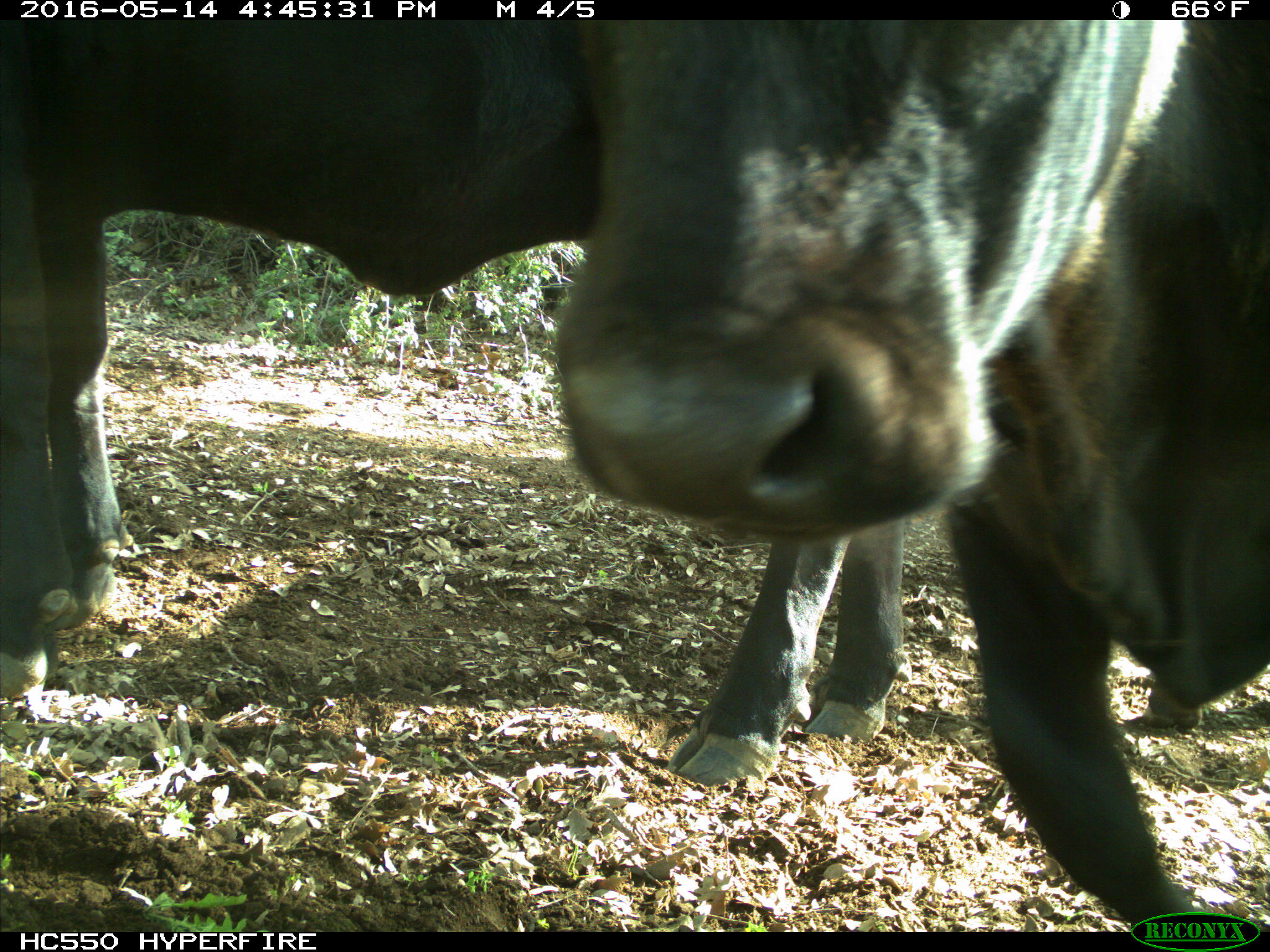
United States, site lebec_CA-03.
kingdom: Animalia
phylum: Chordata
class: Mammalia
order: Artiodactyla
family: Bovidae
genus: Bos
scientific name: Bos taurus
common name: domestic cow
Bos taurus (domestic cow).